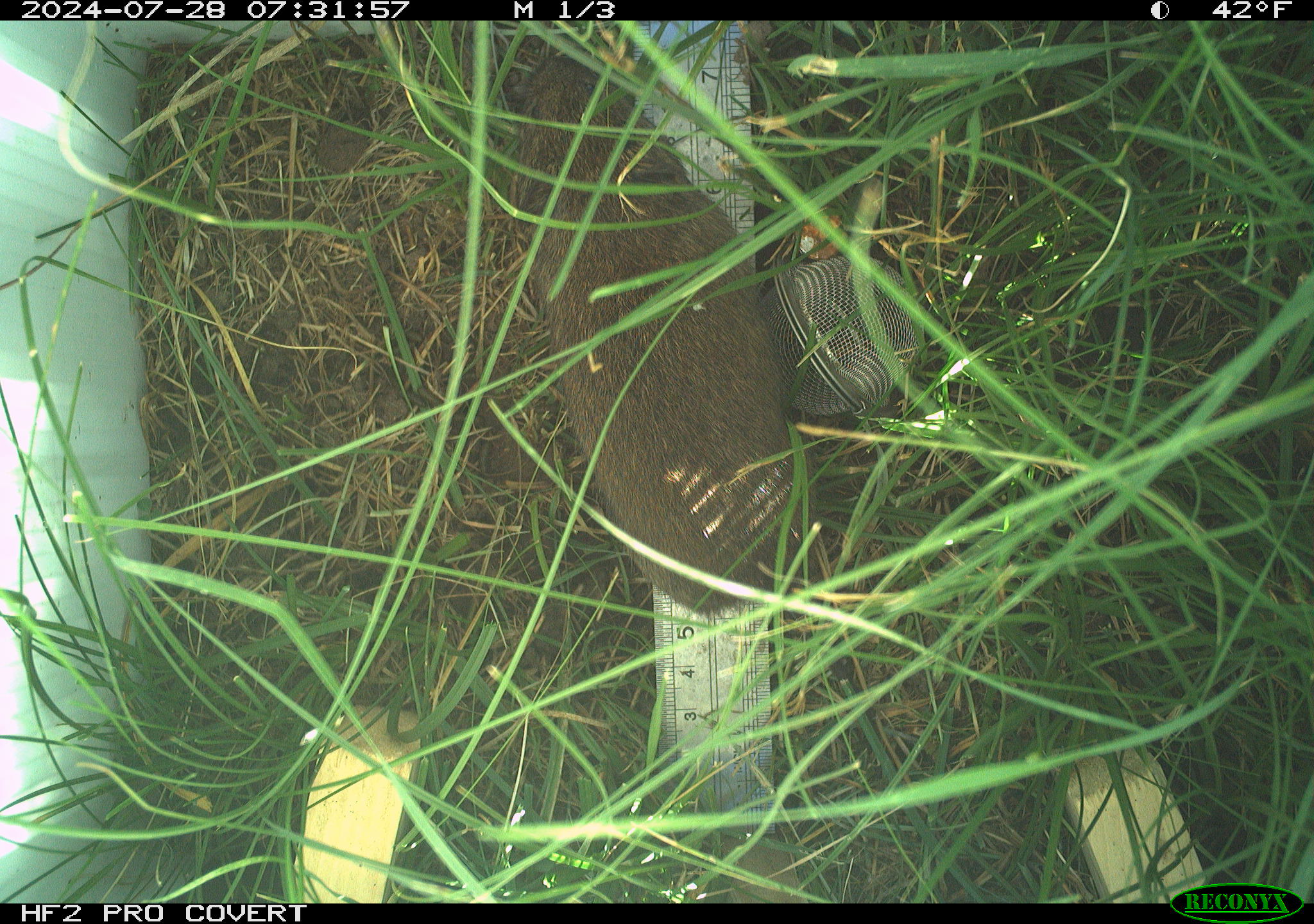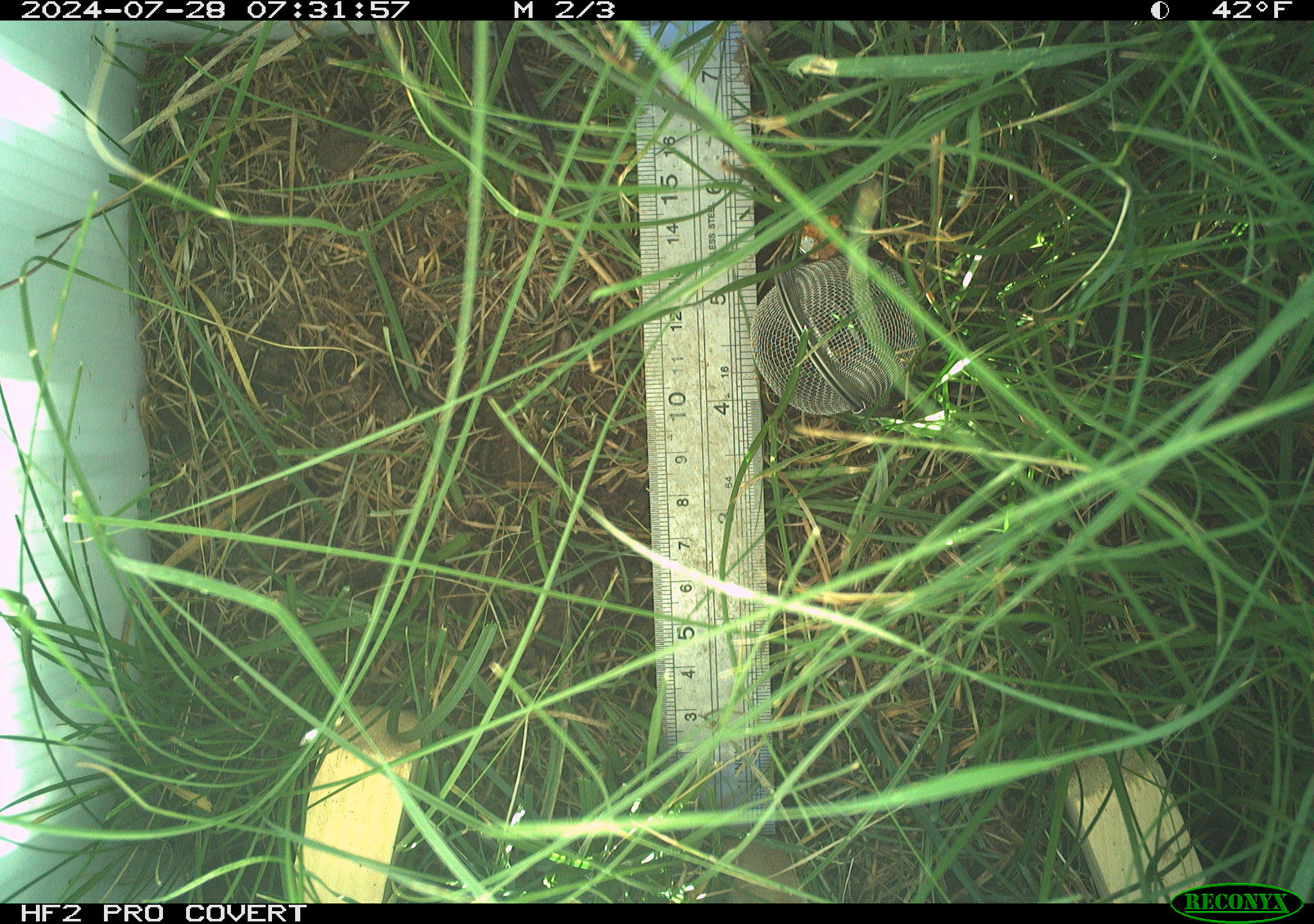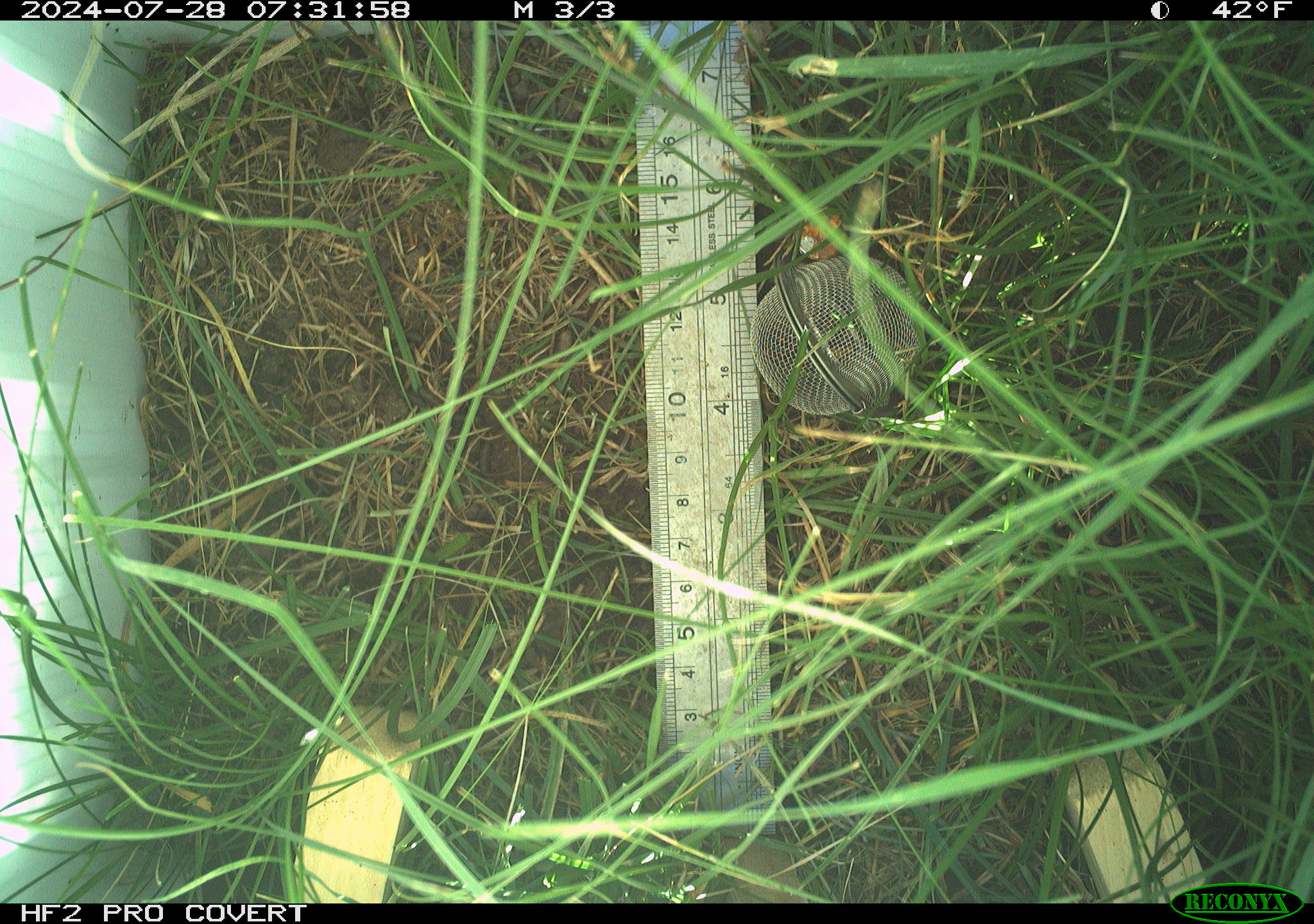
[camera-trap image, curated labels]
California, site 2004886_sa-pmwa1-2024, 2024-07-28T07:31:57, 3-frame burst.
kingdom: Animalia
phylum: Chordata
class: Mammalia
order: Rodentia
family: Cricetidae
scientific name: Arvicolinae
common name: voles, lemmings, and muskrats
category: arvicolinae subfamily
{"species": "arvicolinae subfamily (voles, lemmings, and muskrats) (Arvicolinae)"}